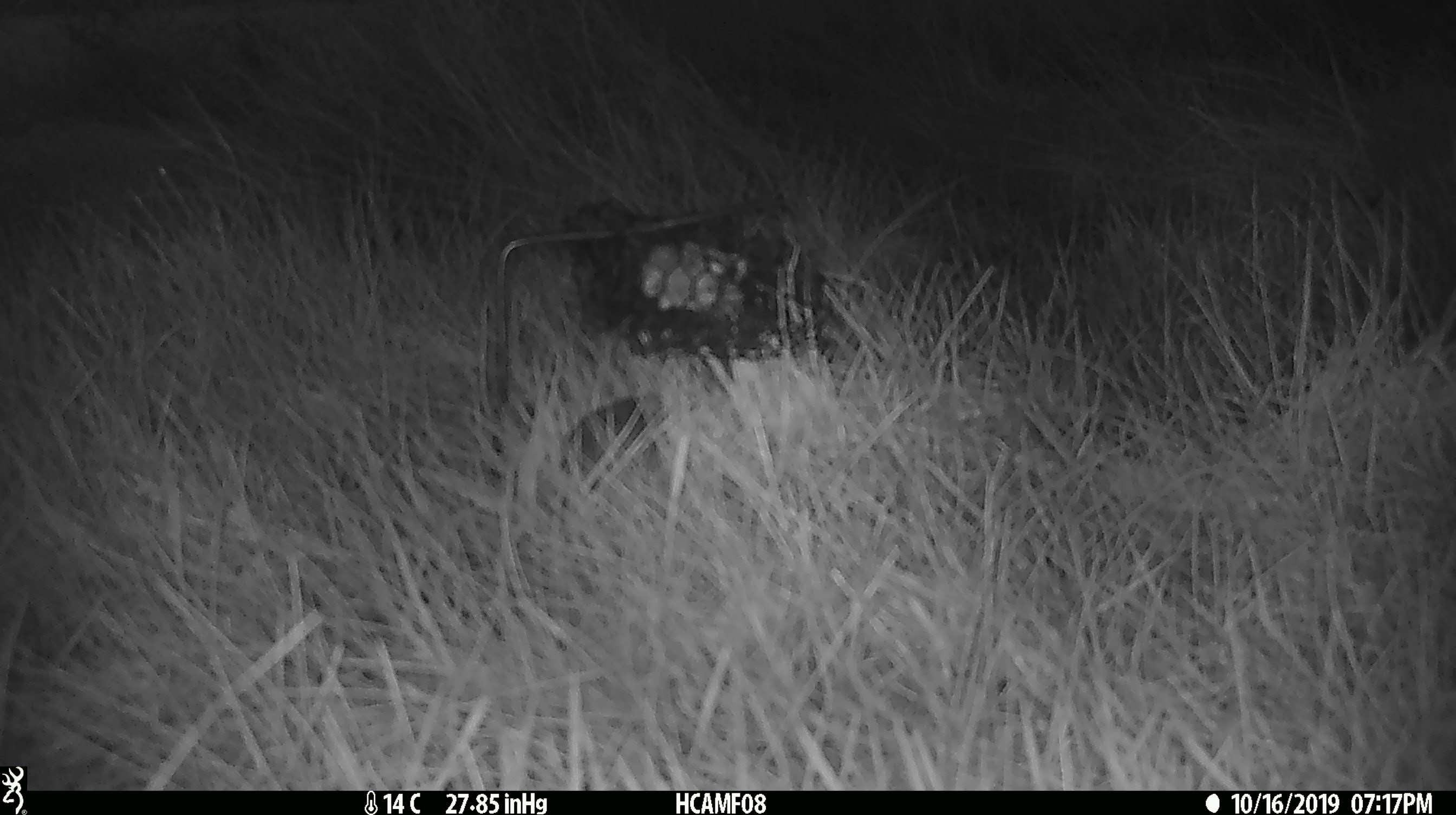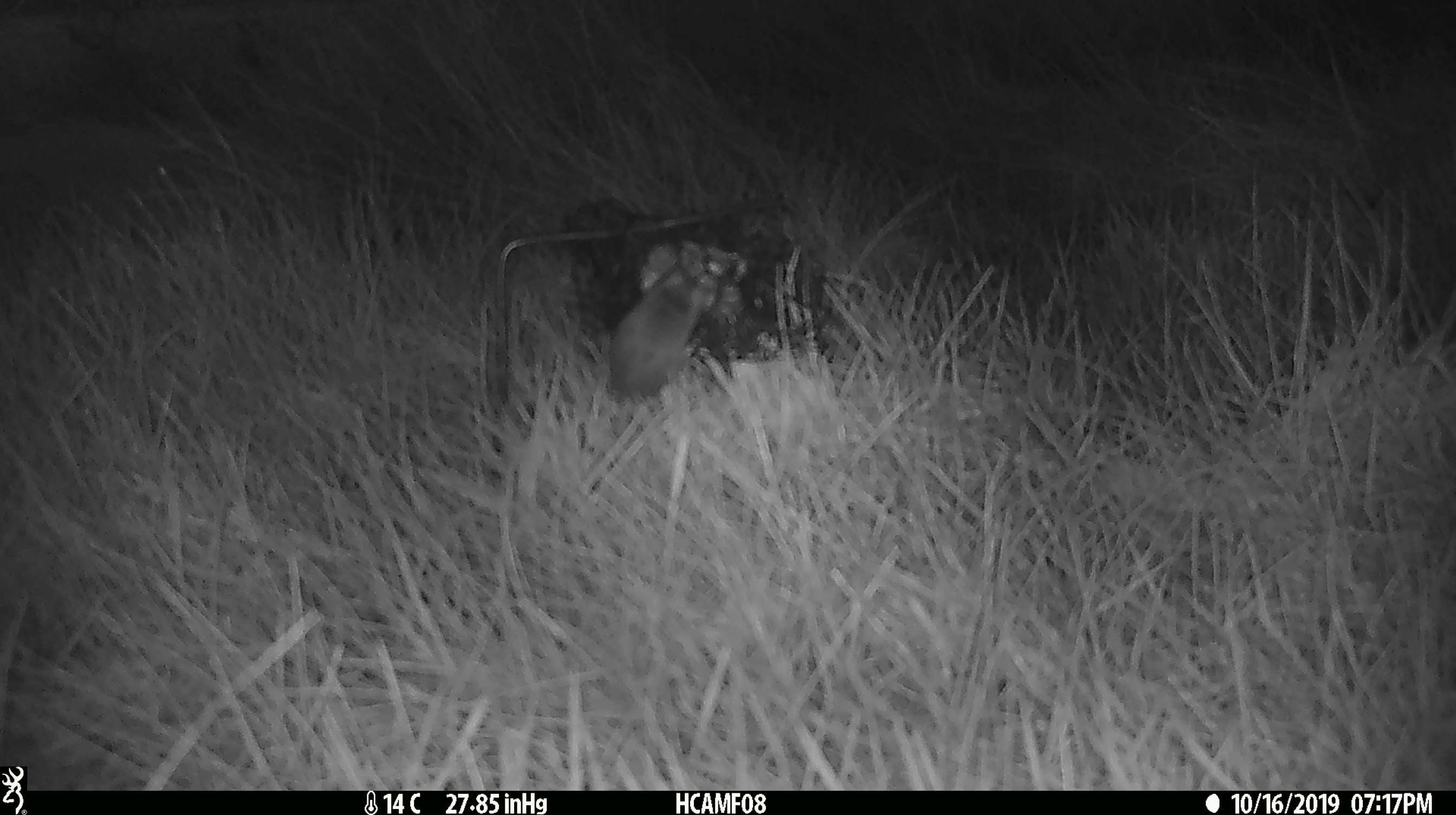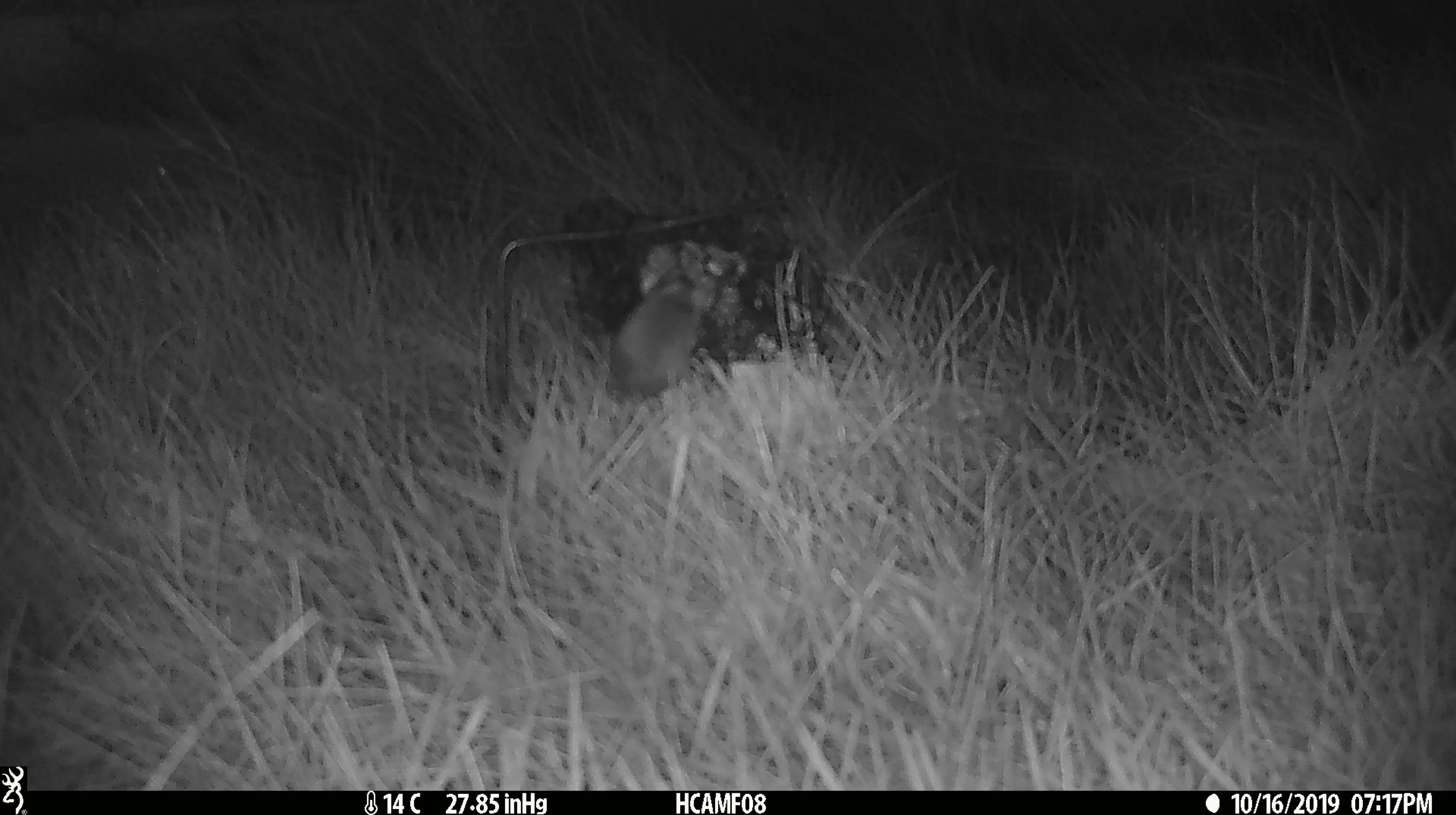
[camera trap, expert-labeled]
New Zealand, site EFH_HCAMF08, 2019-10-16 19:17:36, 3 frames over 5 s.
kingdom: Animalia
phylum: Chordata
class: Mammalia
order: Rodentia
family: Muridae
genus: Mus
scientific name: Mus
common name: mouse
Mouse (Mus).